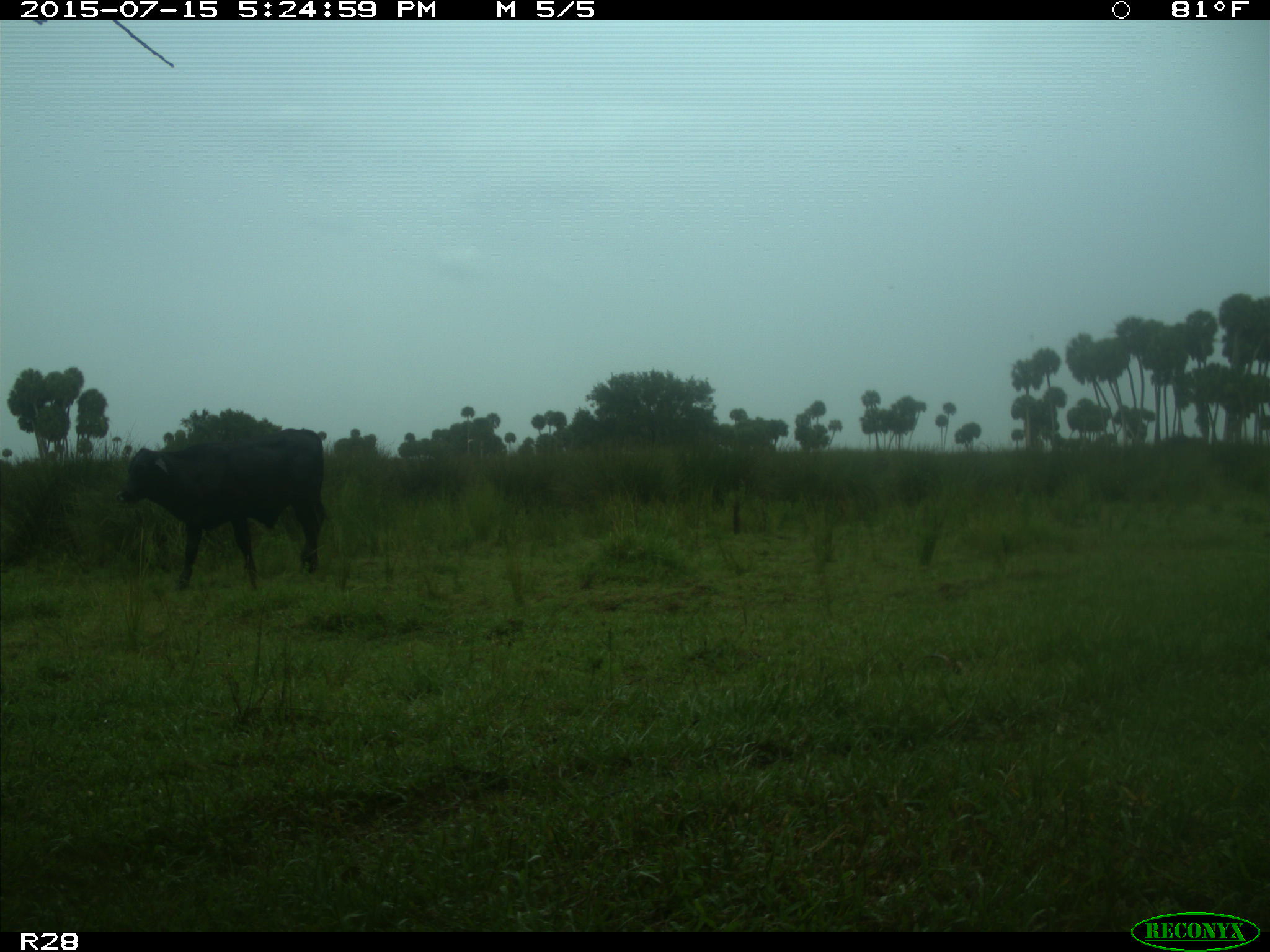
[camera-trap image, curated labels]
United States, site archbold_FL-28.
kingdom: Animalia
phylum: Chordata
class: Mammalia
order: Artiodactyla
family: Bovidae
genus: Bos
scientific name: Bos taurus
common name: domestic cow